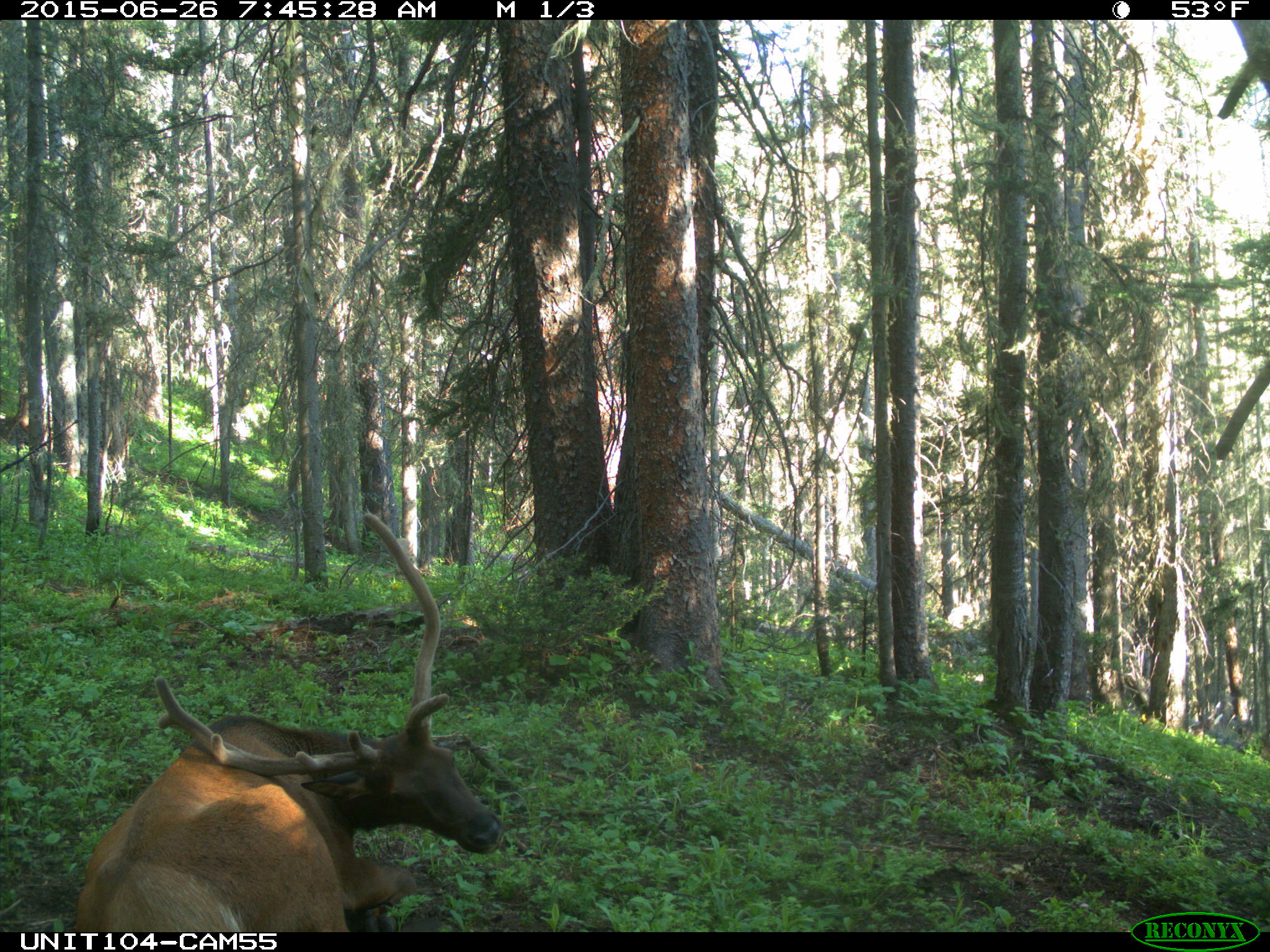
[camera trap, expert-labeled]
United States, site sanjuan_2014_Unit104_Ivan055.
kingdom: Animalia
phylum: Chordata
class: Mammalia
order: Artiodactyla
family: Cervidae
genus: Cervus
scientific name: Cervus elaphus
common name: red deer